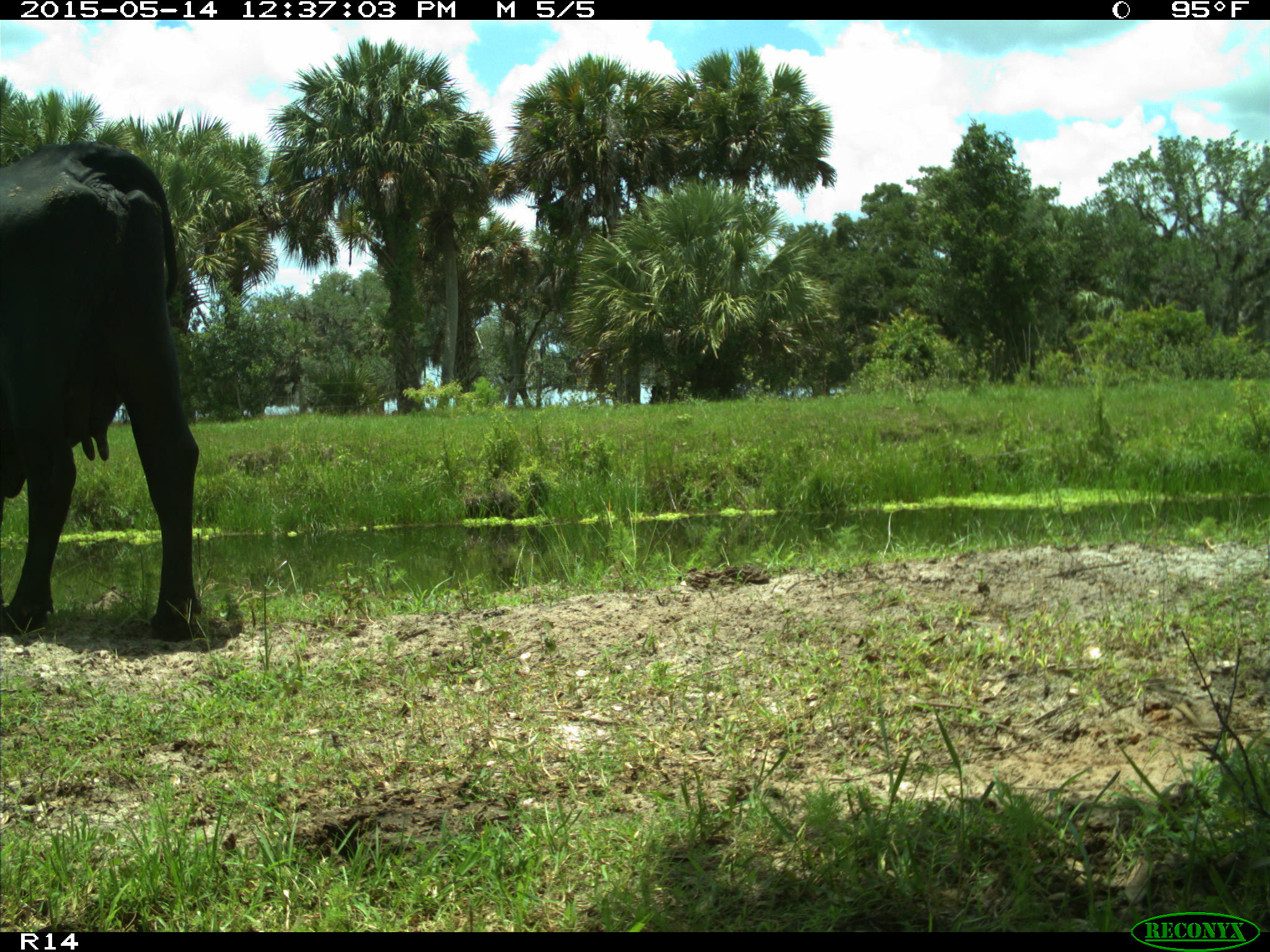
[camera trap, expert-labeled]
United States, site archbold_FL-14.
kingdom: Animalia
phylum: Chordata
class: Mammalia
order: Artiodactyla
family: Bovidae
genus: Bos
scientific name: Bos taurus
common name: domestic cow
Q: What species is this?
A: Bos taurus (domestic cow).